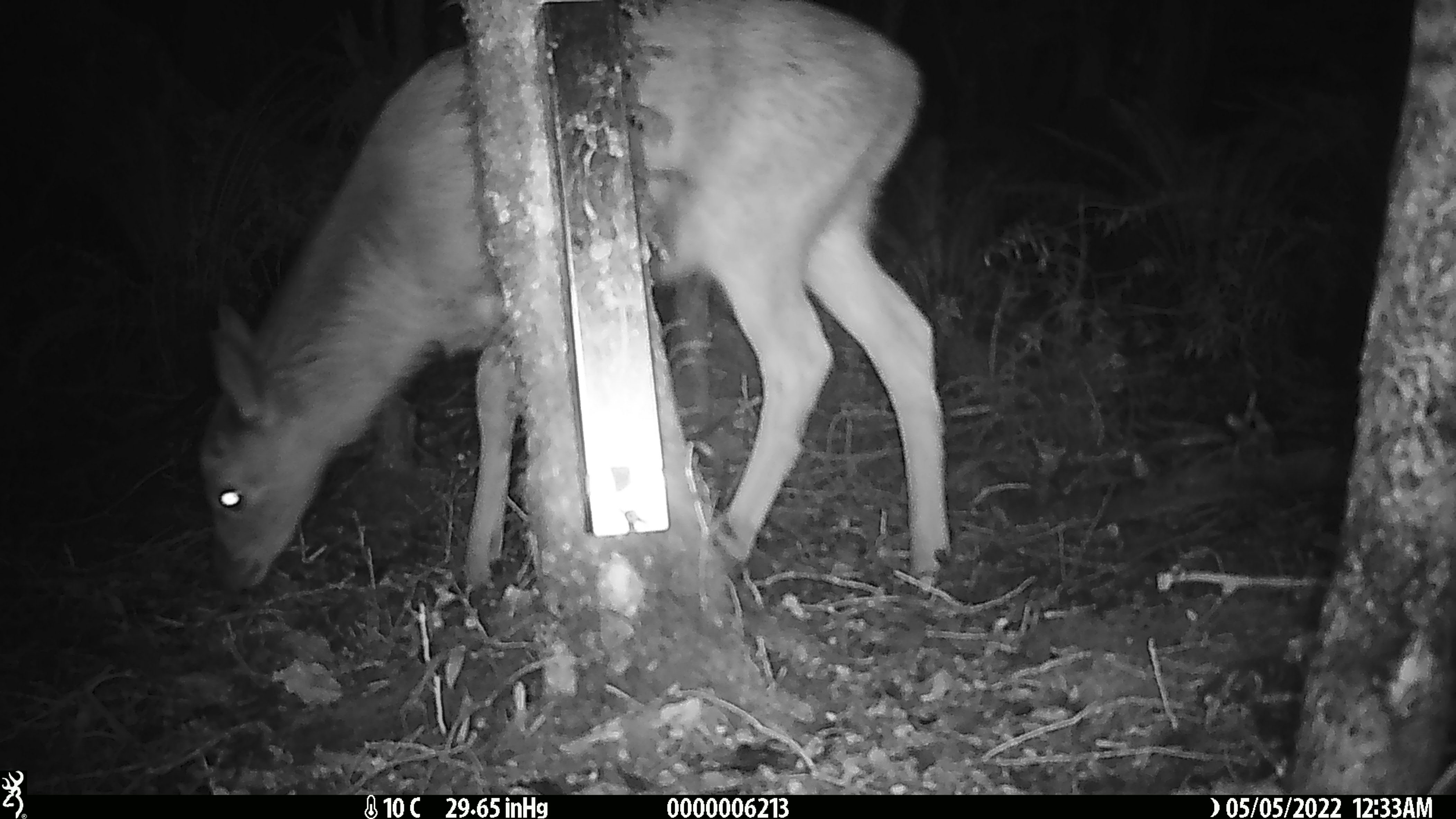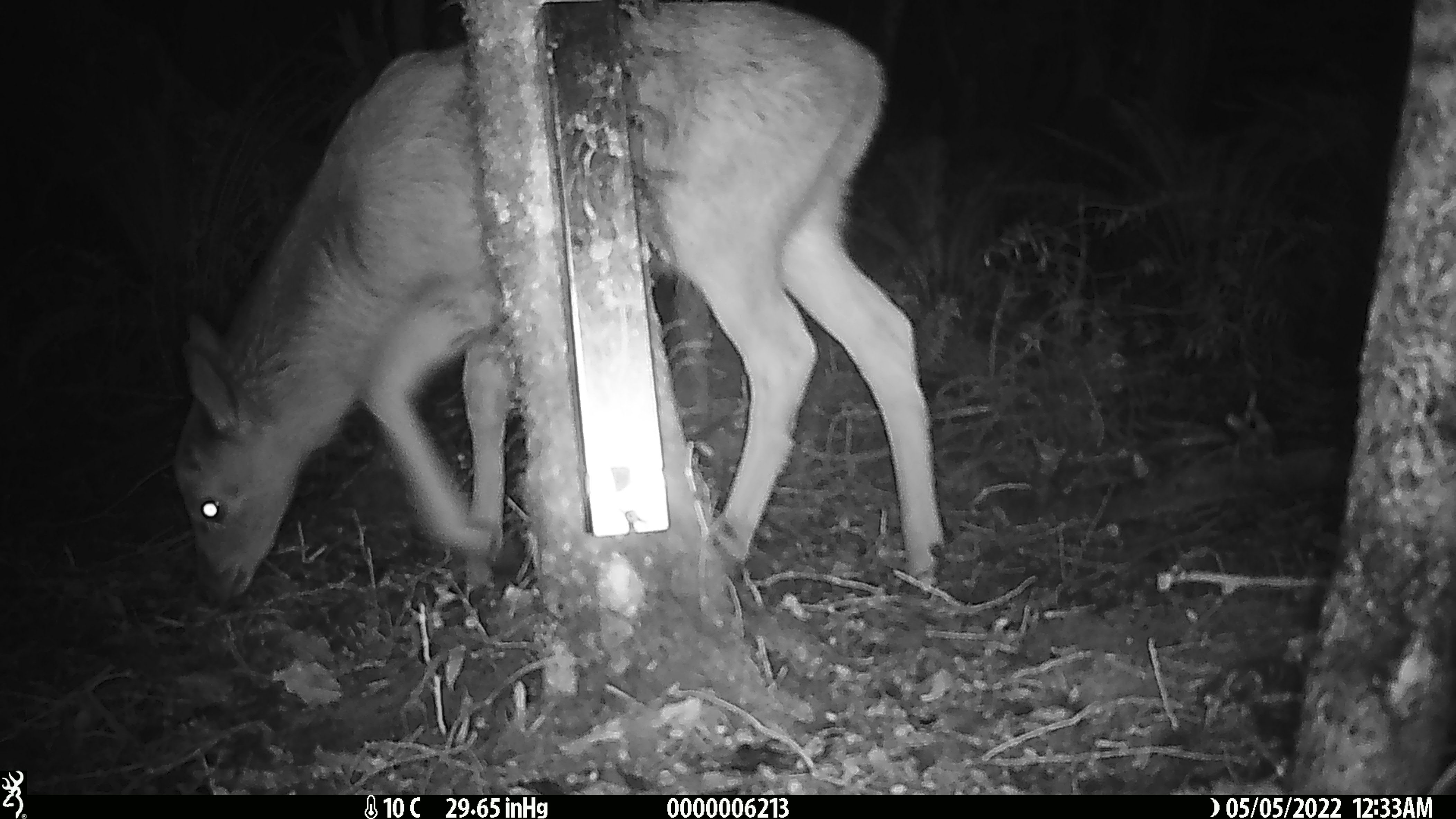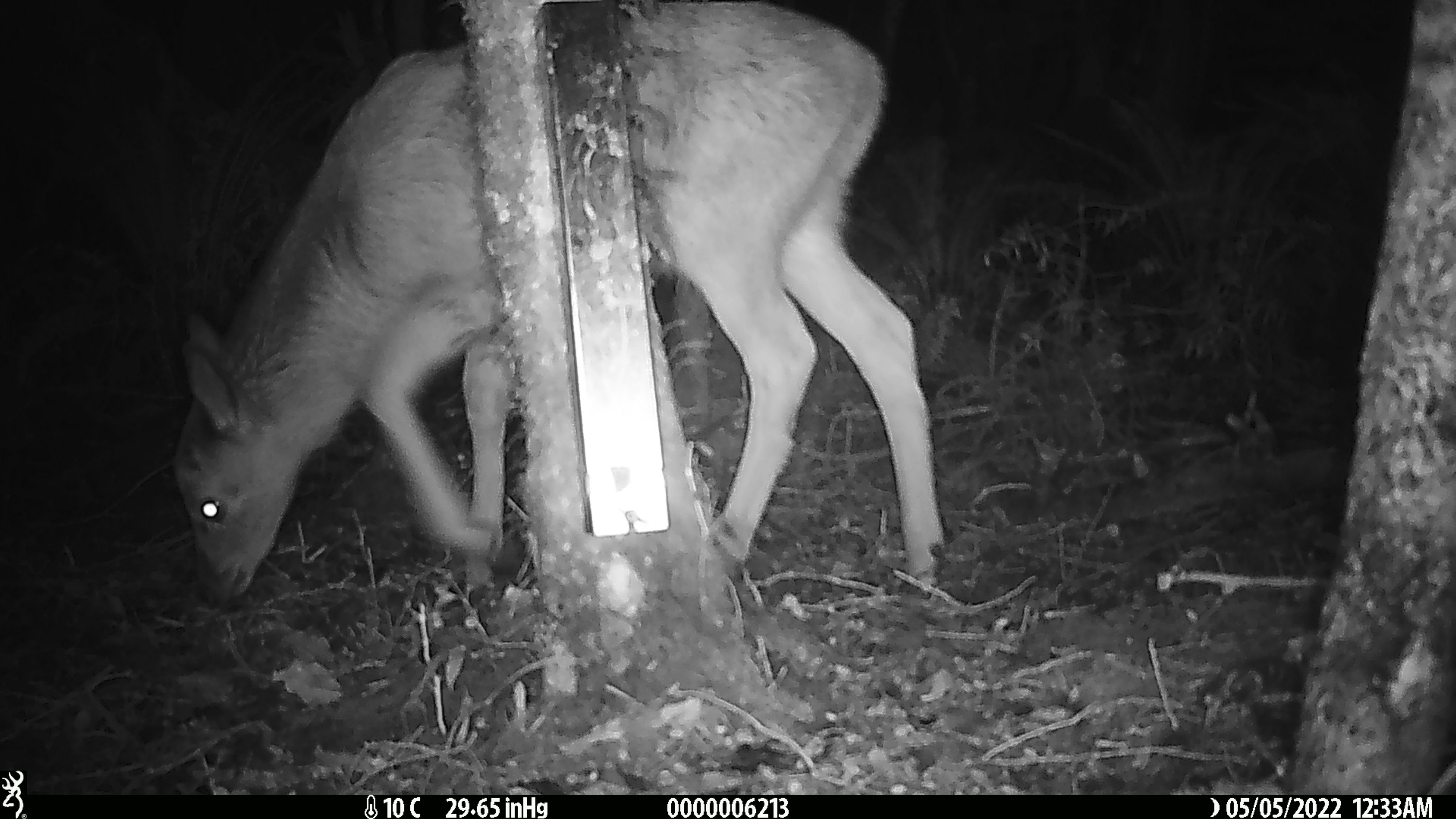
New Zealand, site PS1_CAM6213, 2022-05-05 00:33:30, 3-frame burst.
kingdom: Animalia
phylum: Chordata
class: Mammalia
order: Artiodactyla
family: Cervidae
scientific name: Cervidae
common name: deer